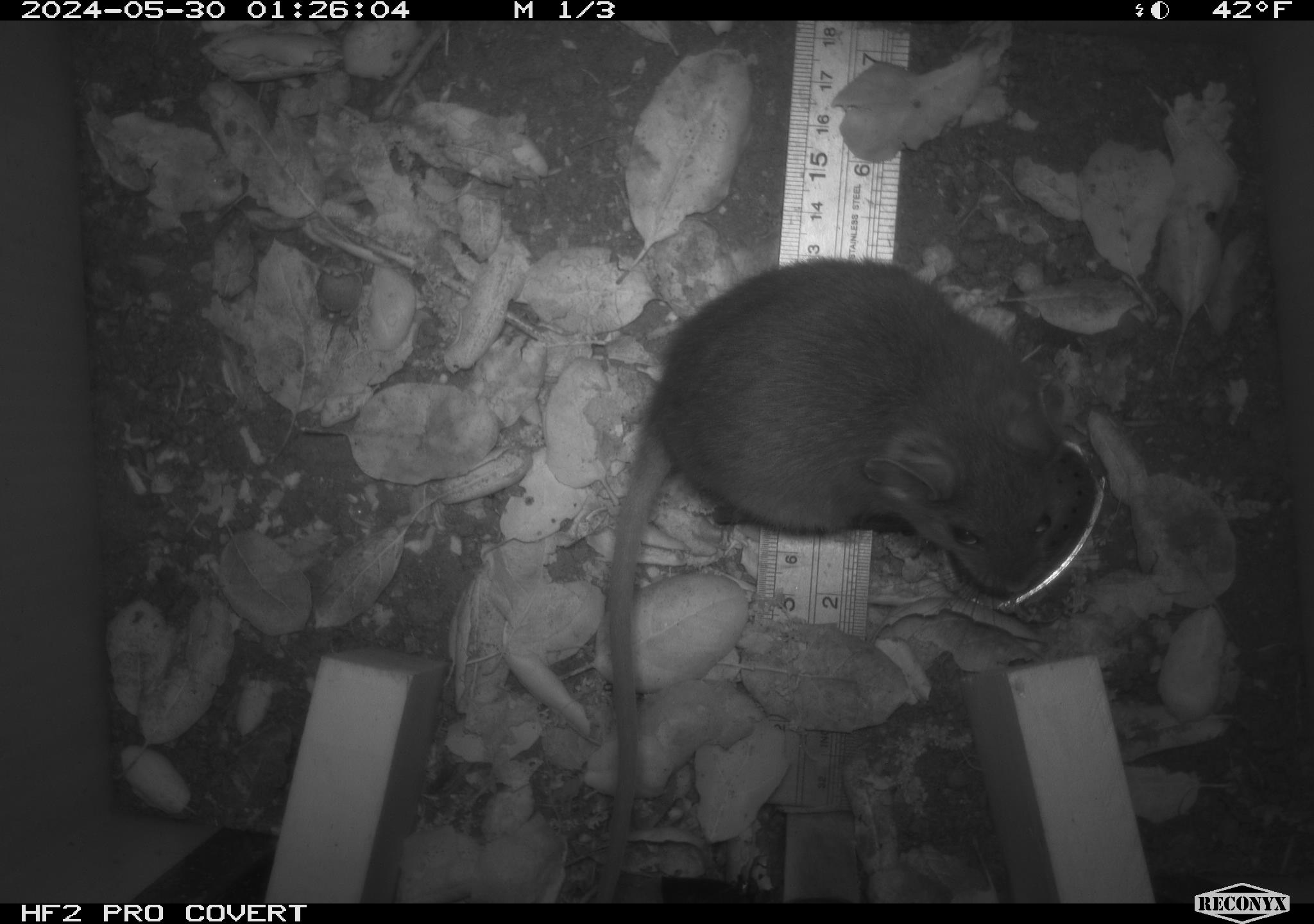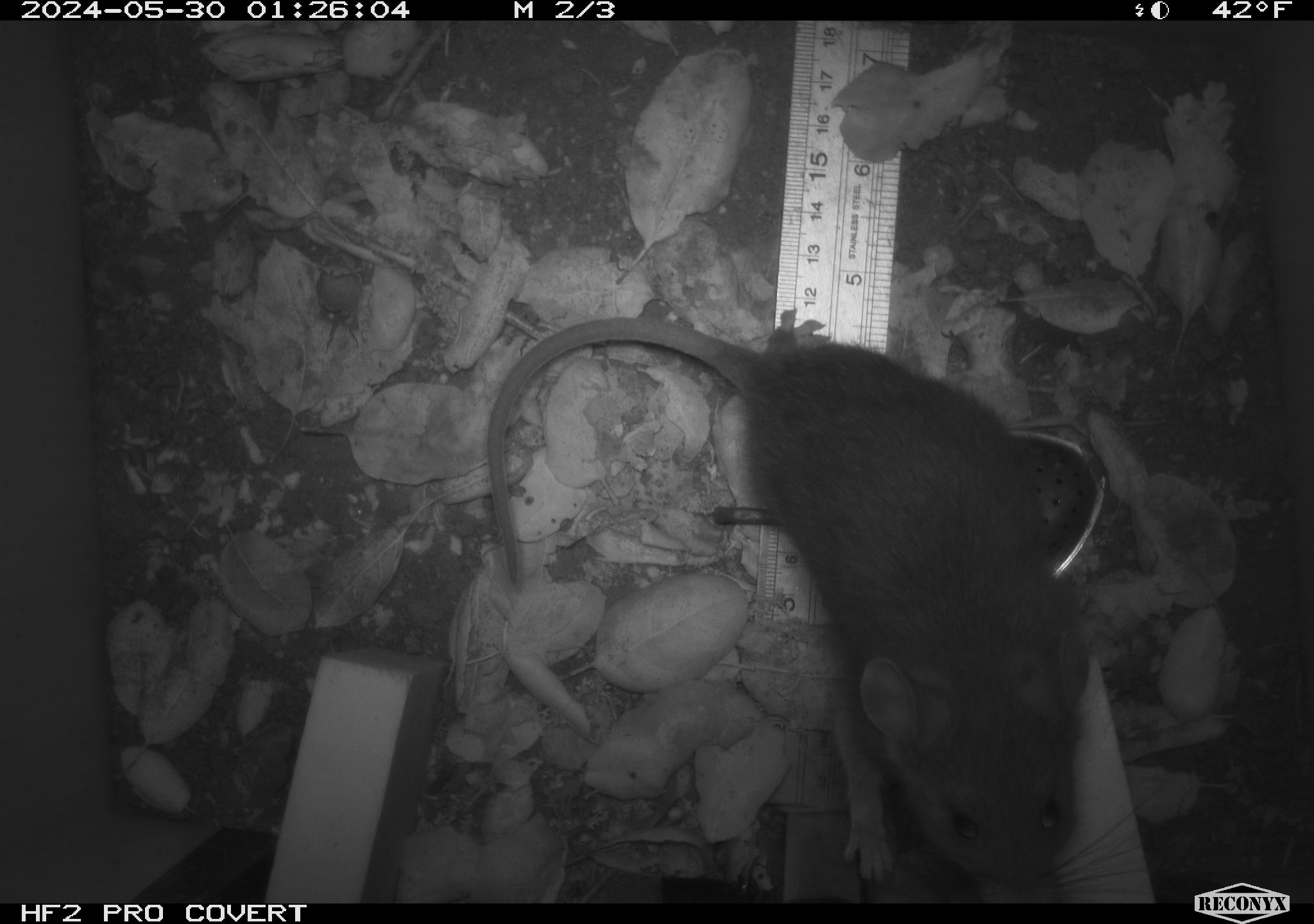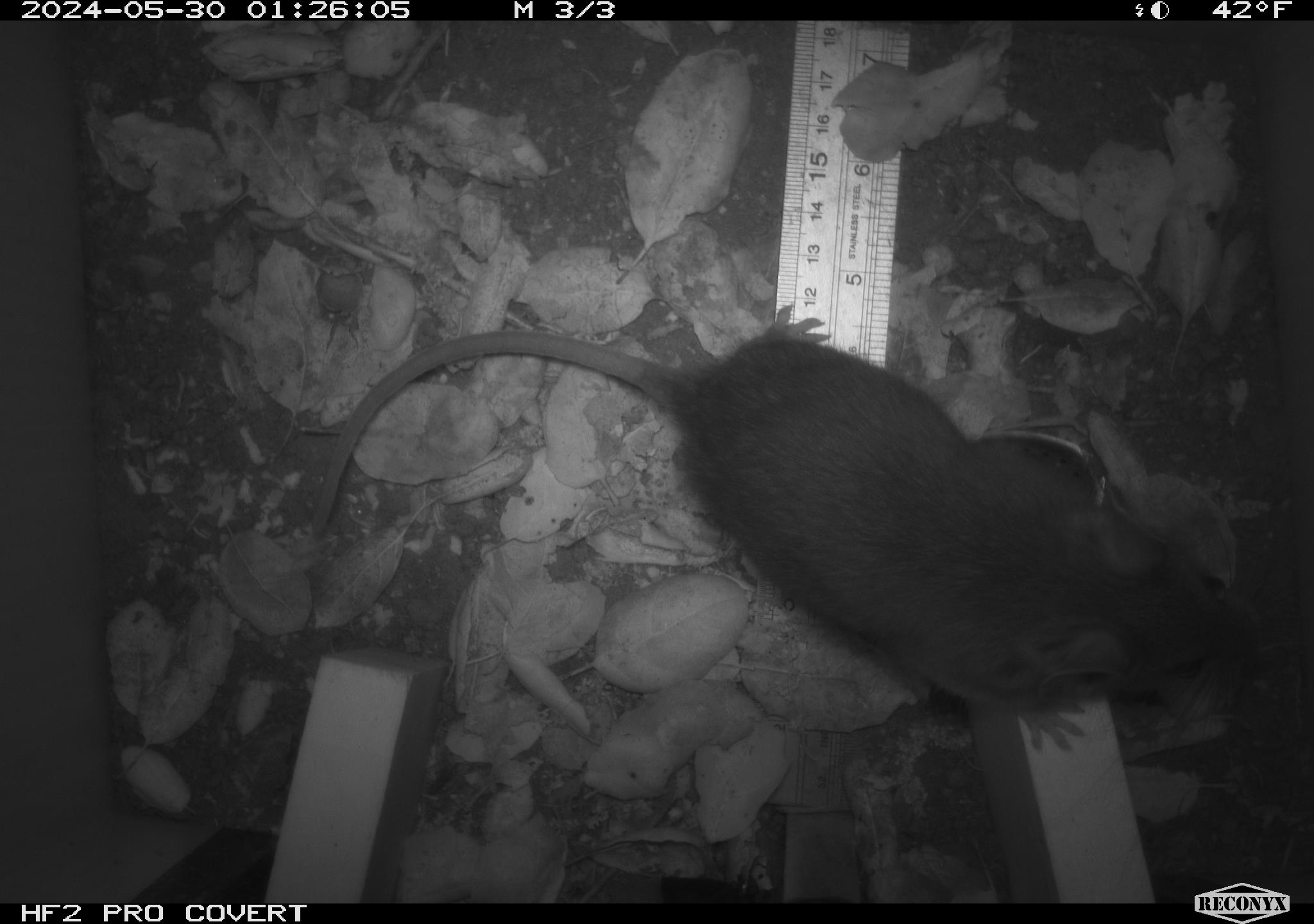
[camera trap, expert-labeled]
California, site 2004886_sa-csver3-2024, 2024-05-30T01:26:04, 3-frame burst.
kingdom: Animalia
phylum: Chordata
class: Mammalia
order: Rodentia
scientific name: Rodentia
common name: rodent